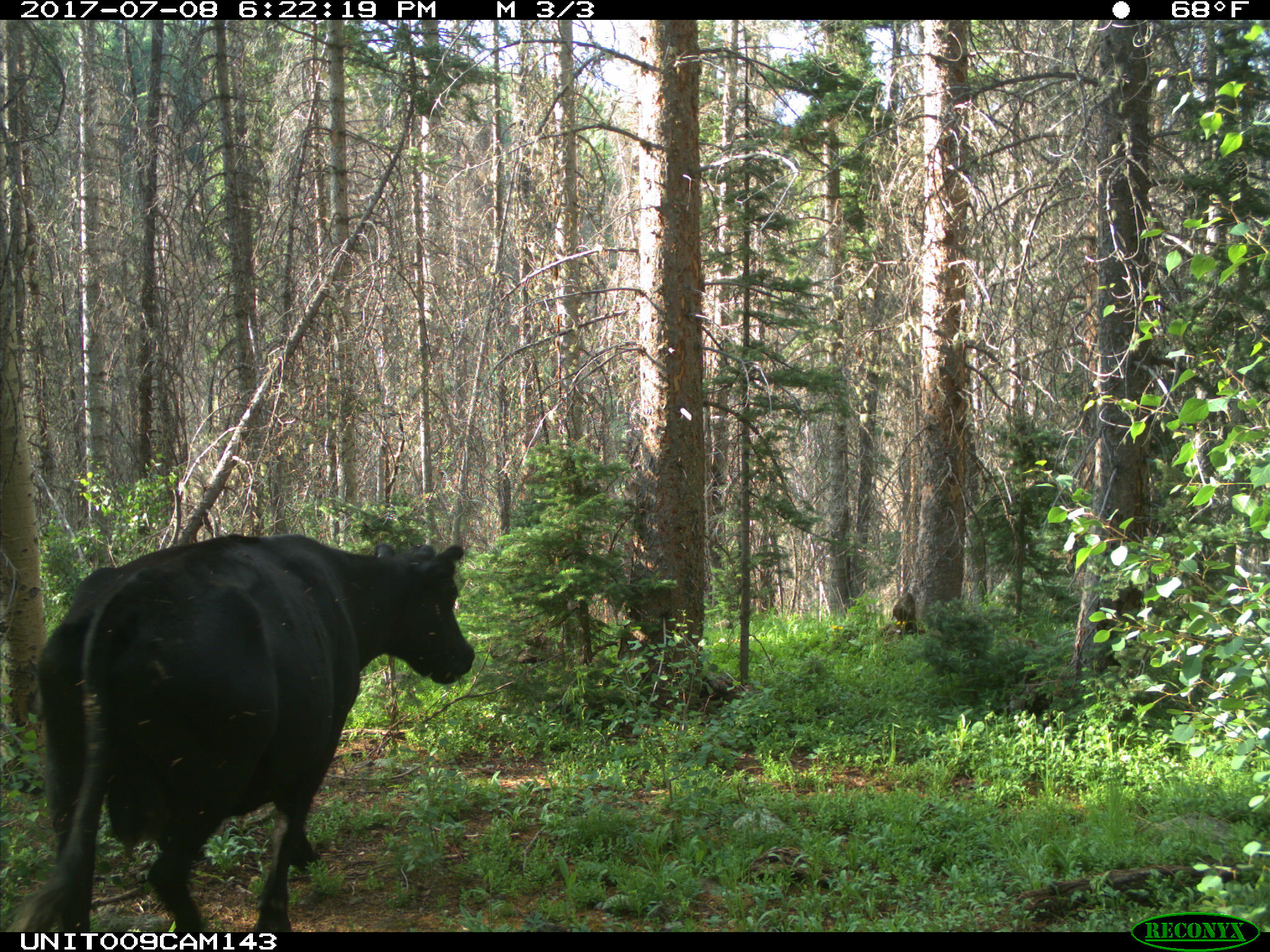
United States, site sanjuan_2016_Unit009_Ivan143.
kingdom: Animalia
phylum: Chordata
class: Mammalia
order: Artiodactyla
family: Bovidae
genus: Bos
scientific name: Bos taurus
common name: domestic cow